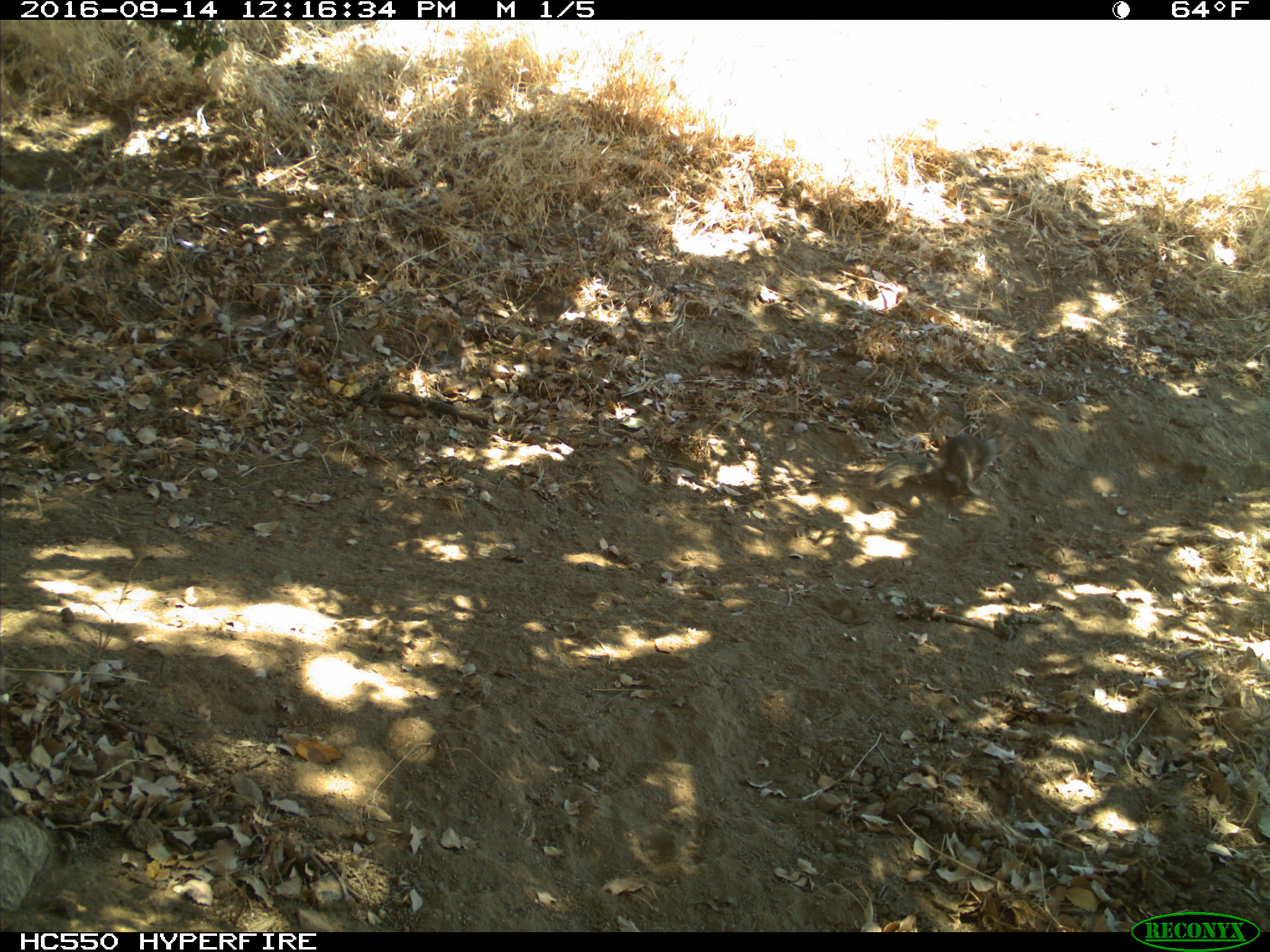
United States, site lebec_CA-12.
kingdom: Animalia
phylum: Chordata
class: Mammalia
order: Rodentia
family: Sciuridae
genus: Otospermophilus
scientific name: Otospermophilus beecheyi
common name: california ground squirrel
Otospermophilus beecheyi (california ground squirrel).